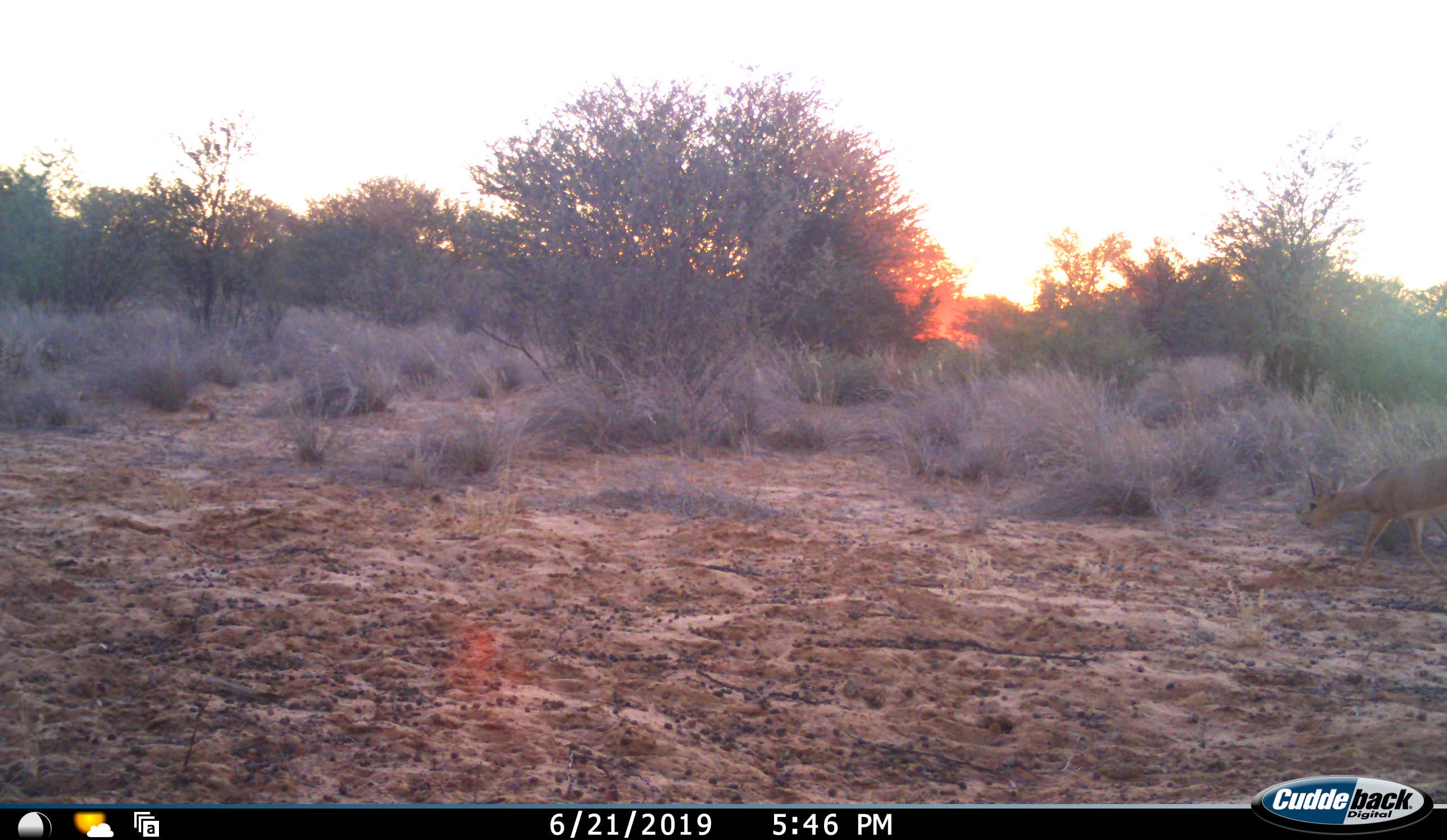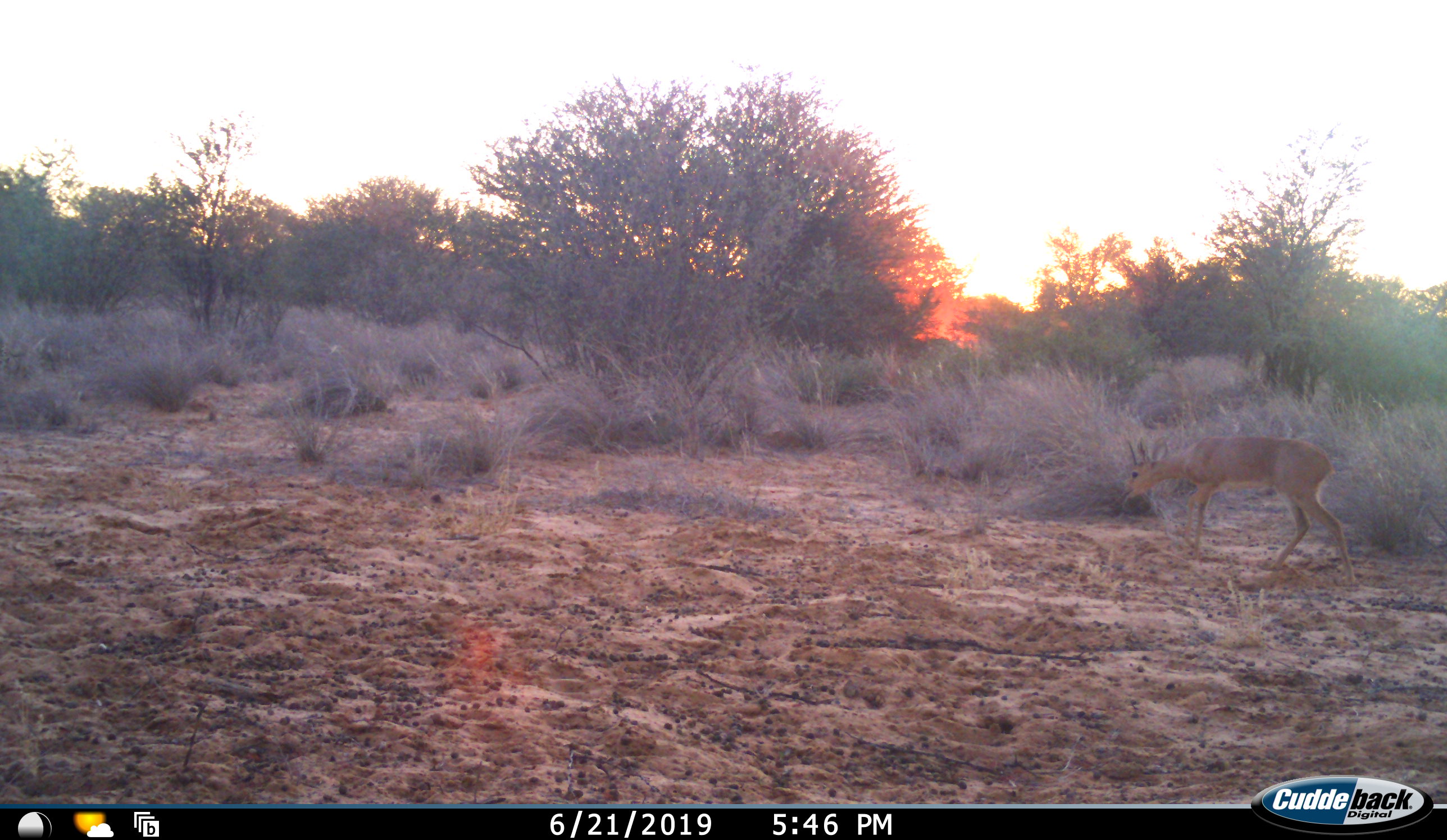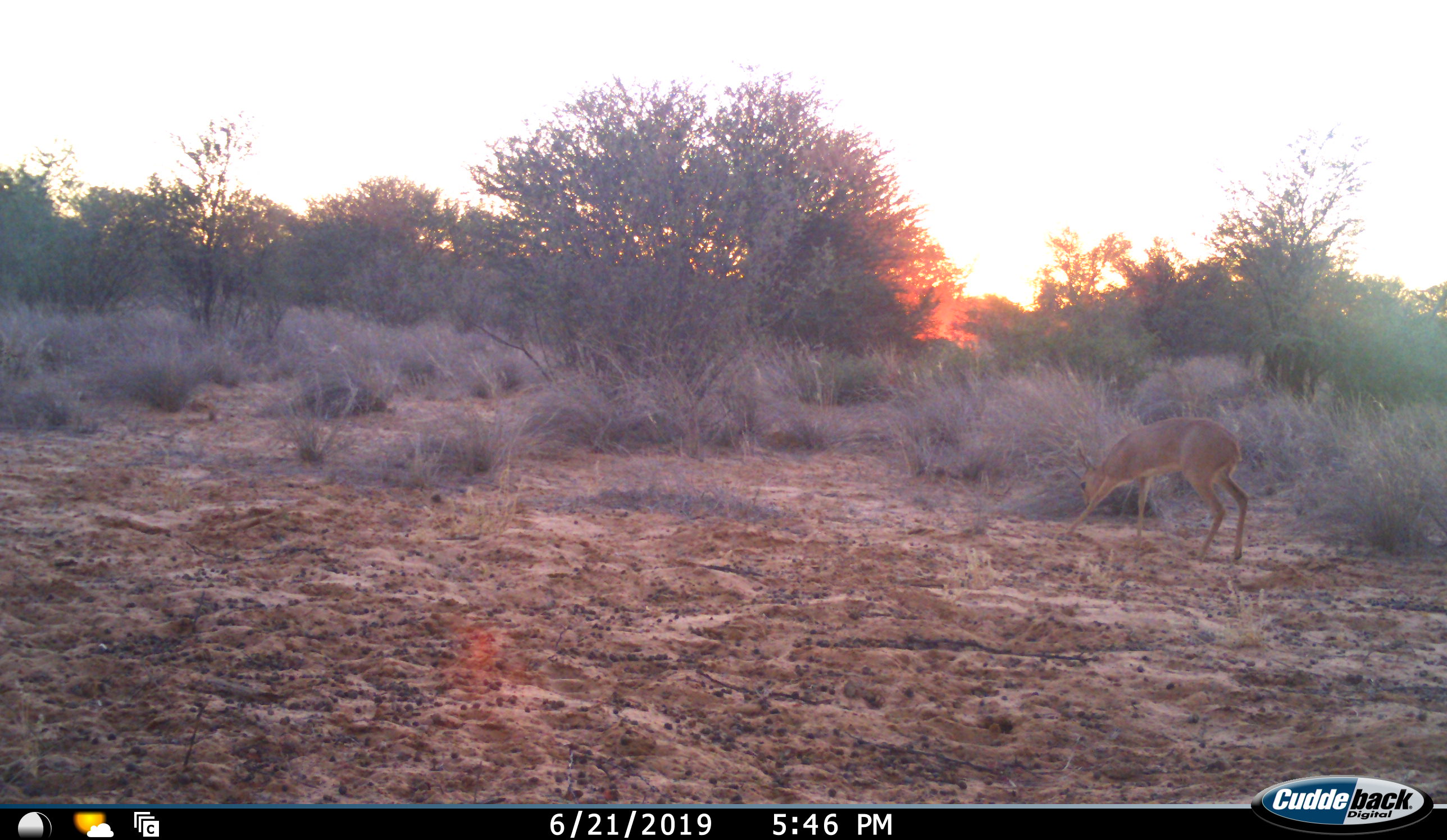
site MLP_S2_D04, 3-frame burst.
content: unidentified animal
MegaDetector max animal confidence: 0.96